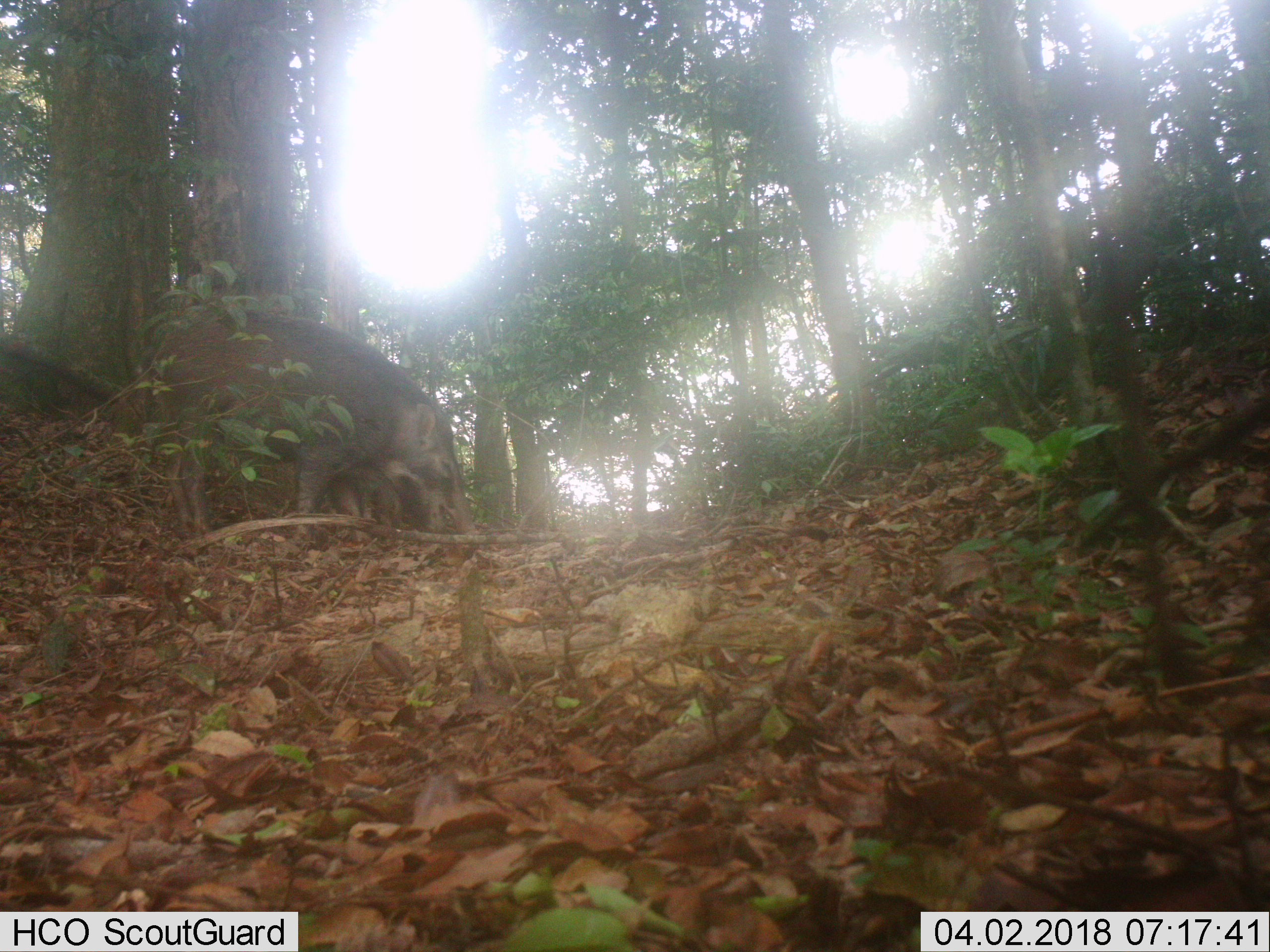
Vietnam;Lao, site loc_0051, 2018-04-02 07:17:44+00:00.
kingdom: Animalia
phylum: Chordata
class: Mammalia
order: Artiodactyla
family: Suidae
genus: Sus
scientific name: Sus scrofa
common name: eurasian wild pig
Eurasian wild pig (Sus scrofa). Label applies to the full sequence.